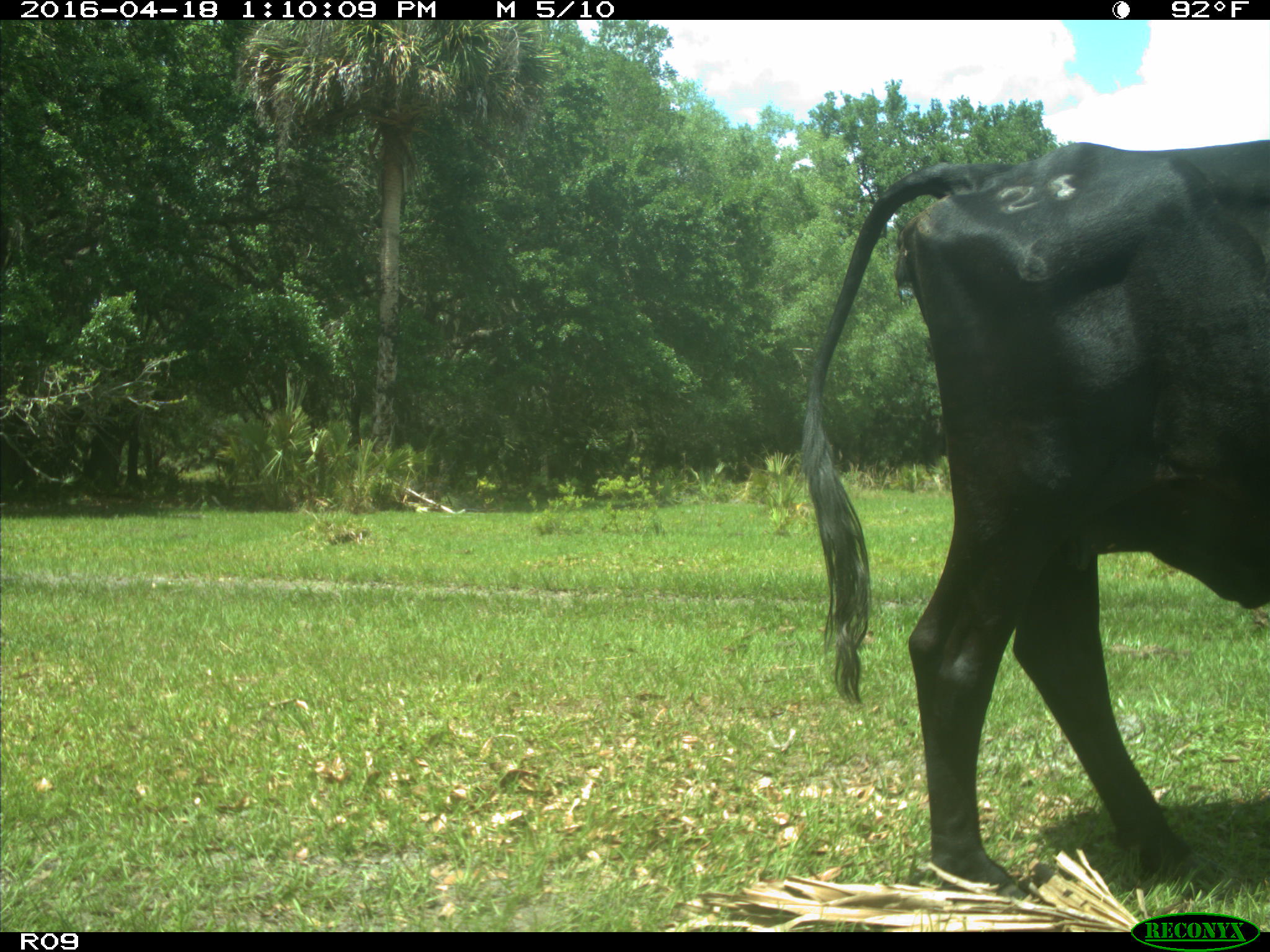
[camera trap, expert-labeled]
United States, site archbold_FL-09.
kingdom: Animalia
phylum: Chordata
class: Mammalia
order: Artiodactyla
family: Bovidae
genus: Bos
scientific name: Bos taurus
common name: domestic cow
Bos taurus (domestic cow).